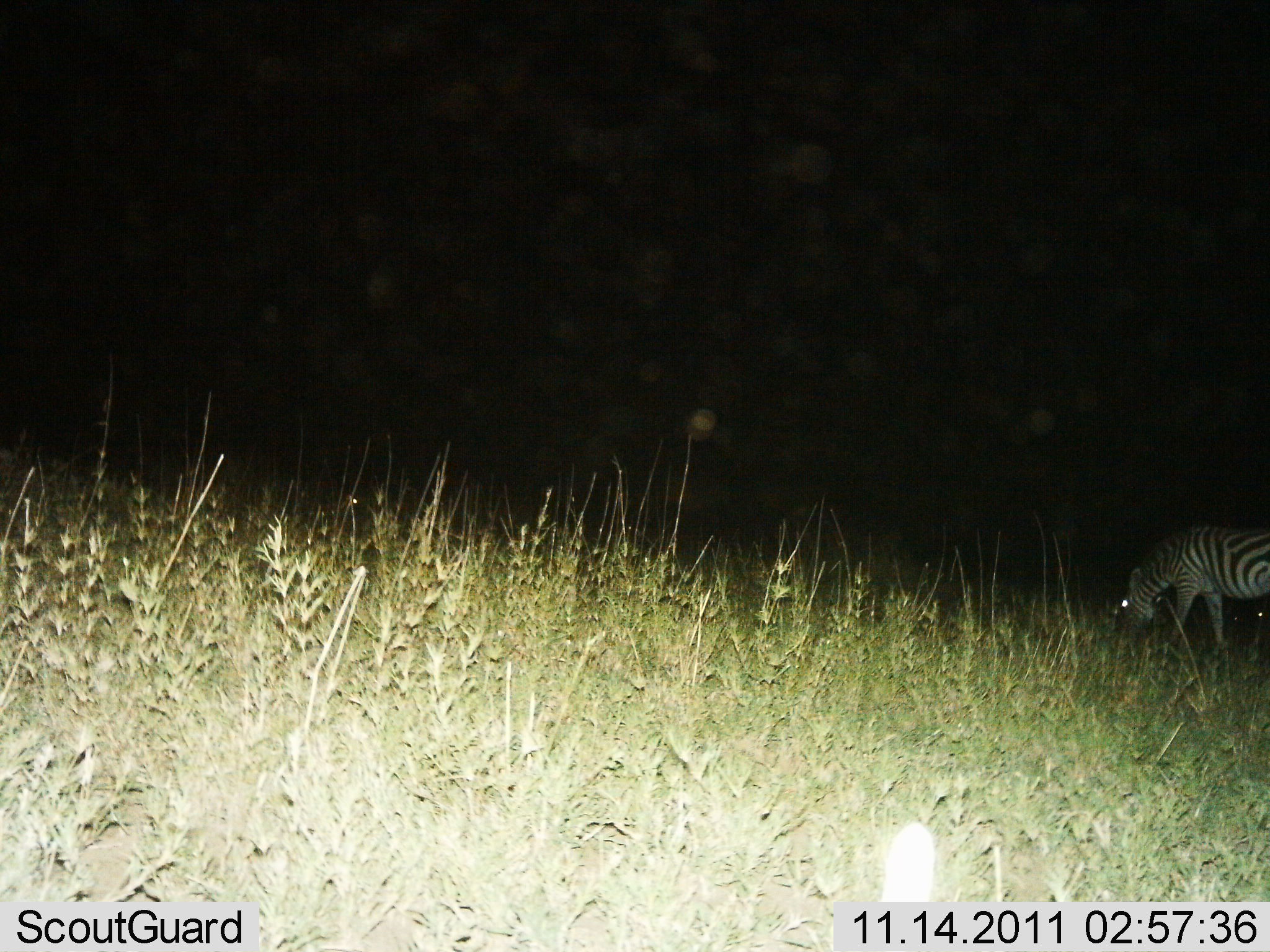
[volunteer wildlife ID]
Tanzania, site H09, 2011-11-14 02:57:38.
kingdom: Animalia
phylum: Chordata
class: Mammalia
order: Perissodactyla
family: Equidae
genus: Equus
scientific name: Equus quagga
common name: plains zebra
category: zebra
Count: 1.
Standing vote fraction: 14%.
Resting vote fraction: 0%.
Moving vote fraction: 0%.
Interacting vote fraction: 0%.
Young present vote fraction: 0%.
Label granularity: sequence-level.